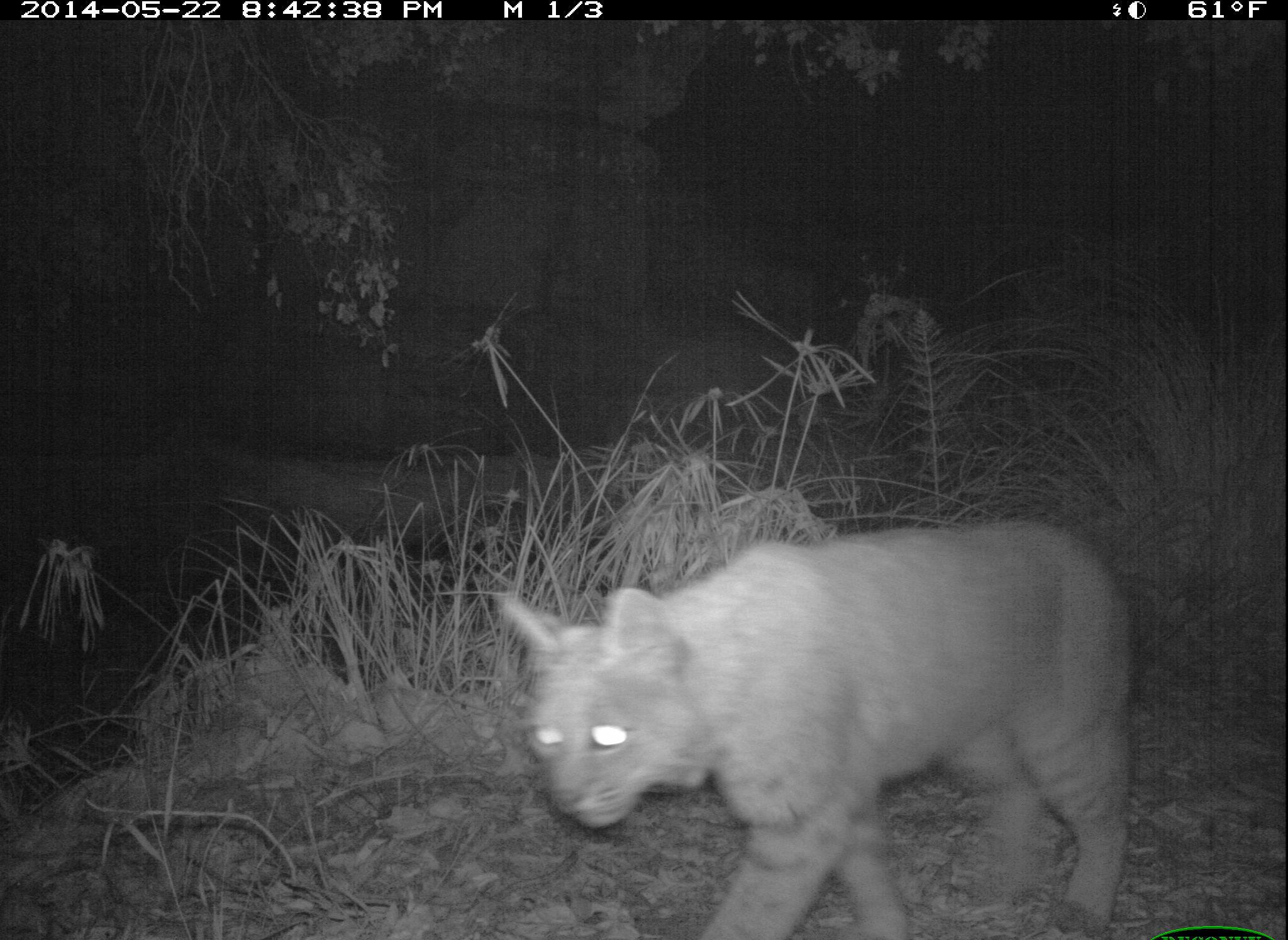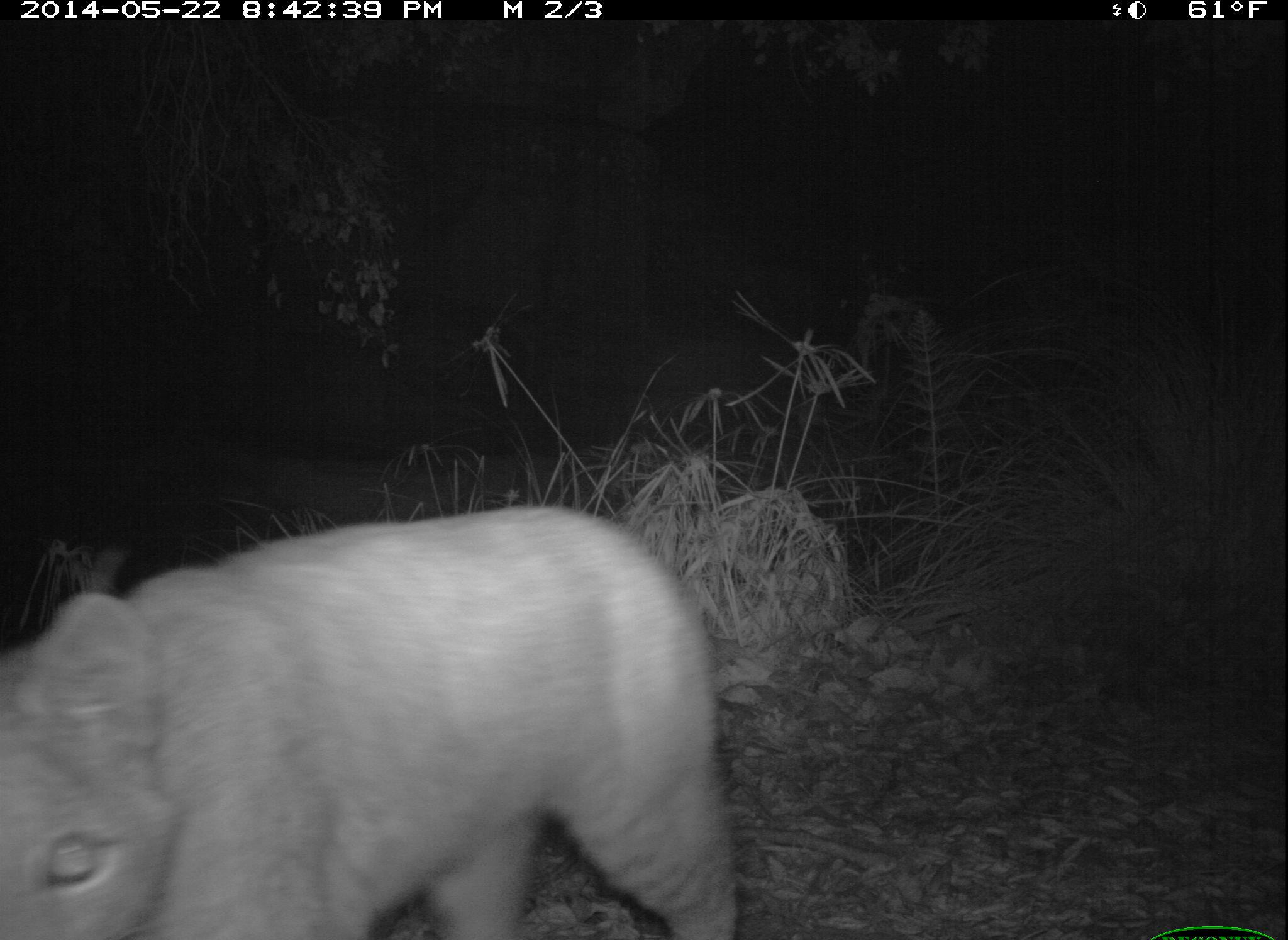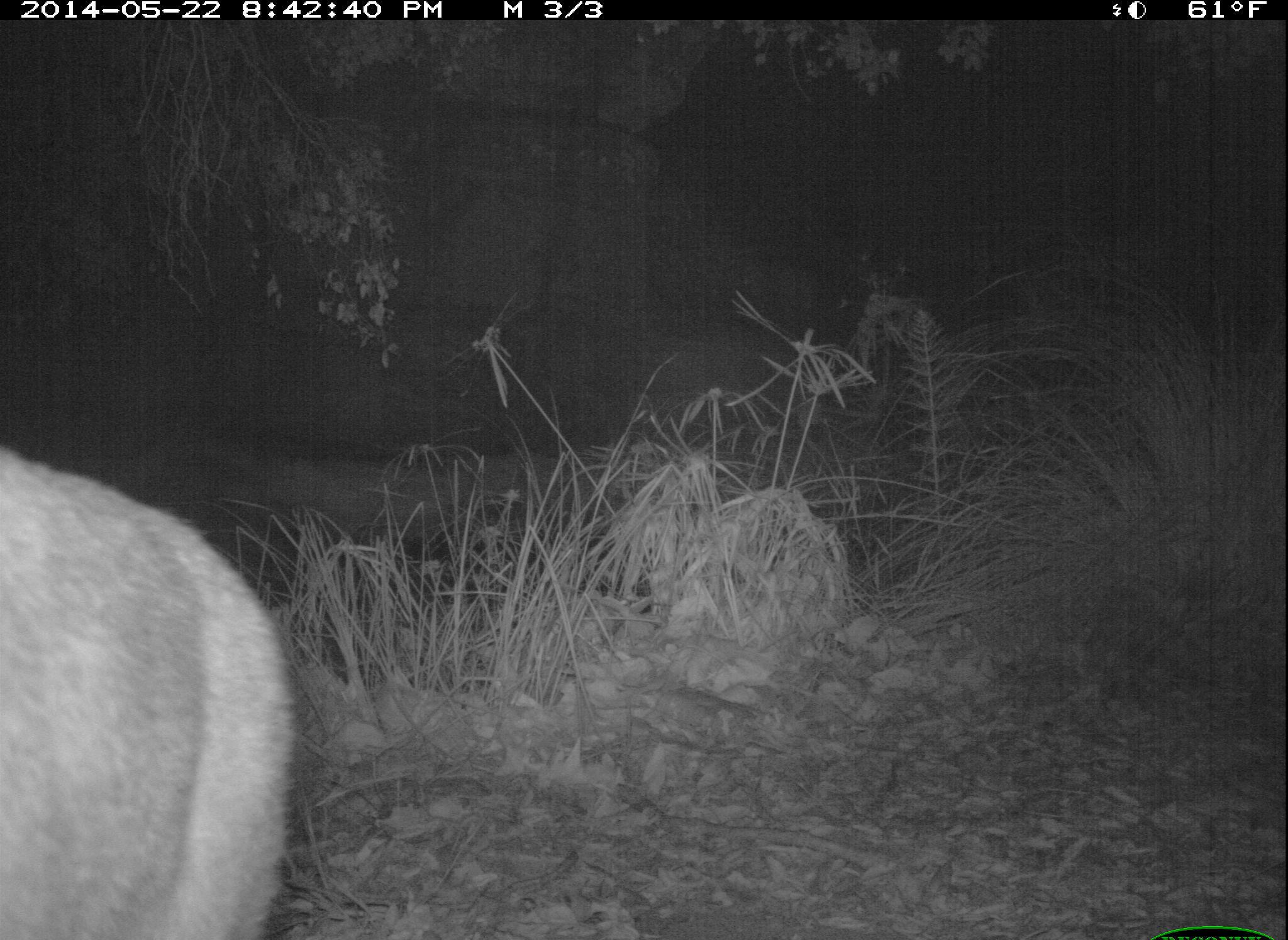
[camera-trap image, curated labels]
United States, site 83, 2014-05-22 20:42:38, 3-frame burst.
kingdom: Animalia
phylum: Chordata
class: Mammalia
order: Carnivora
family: Felidae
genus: Lynx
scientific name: Lynx rufus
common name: bobcat